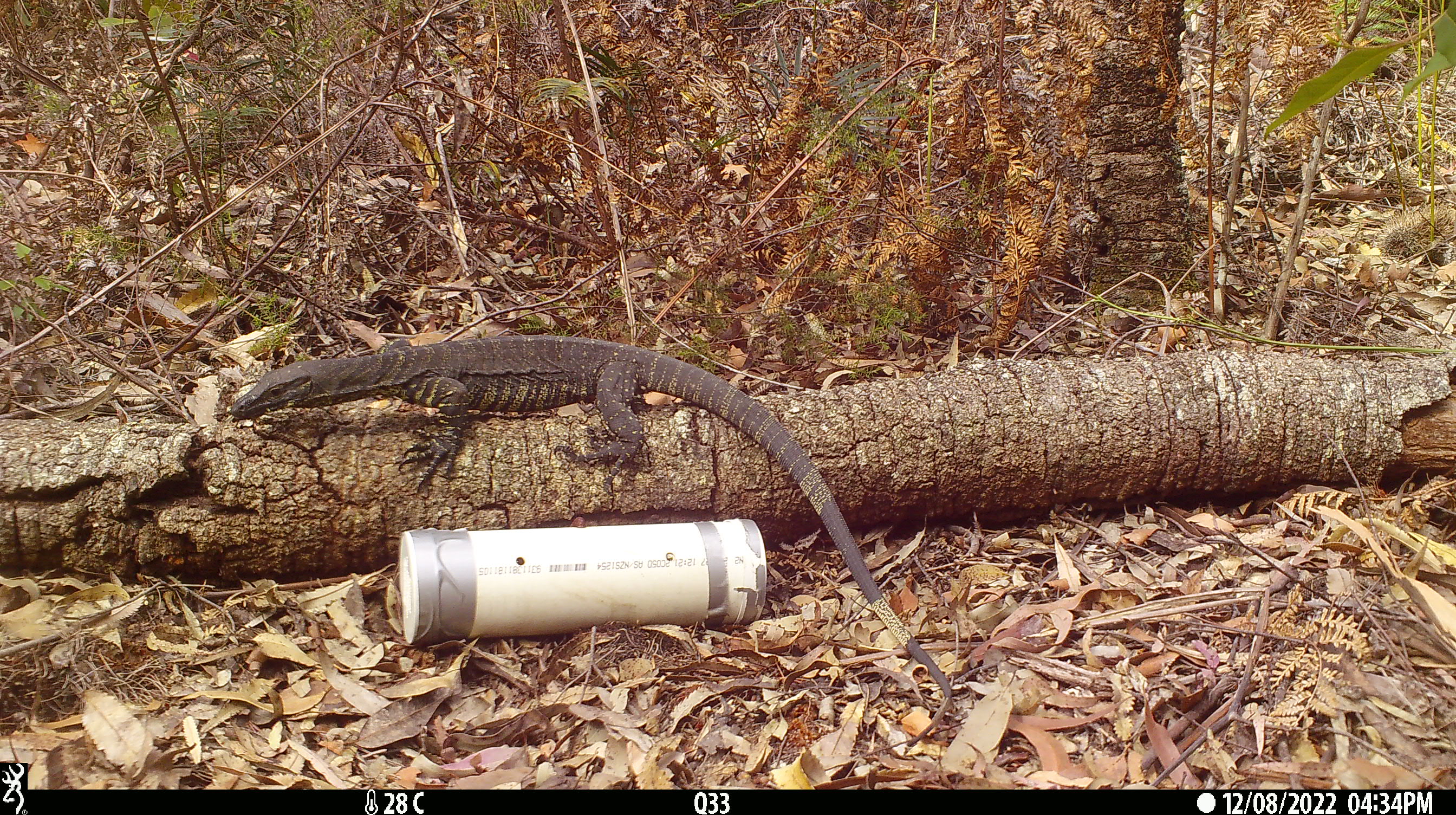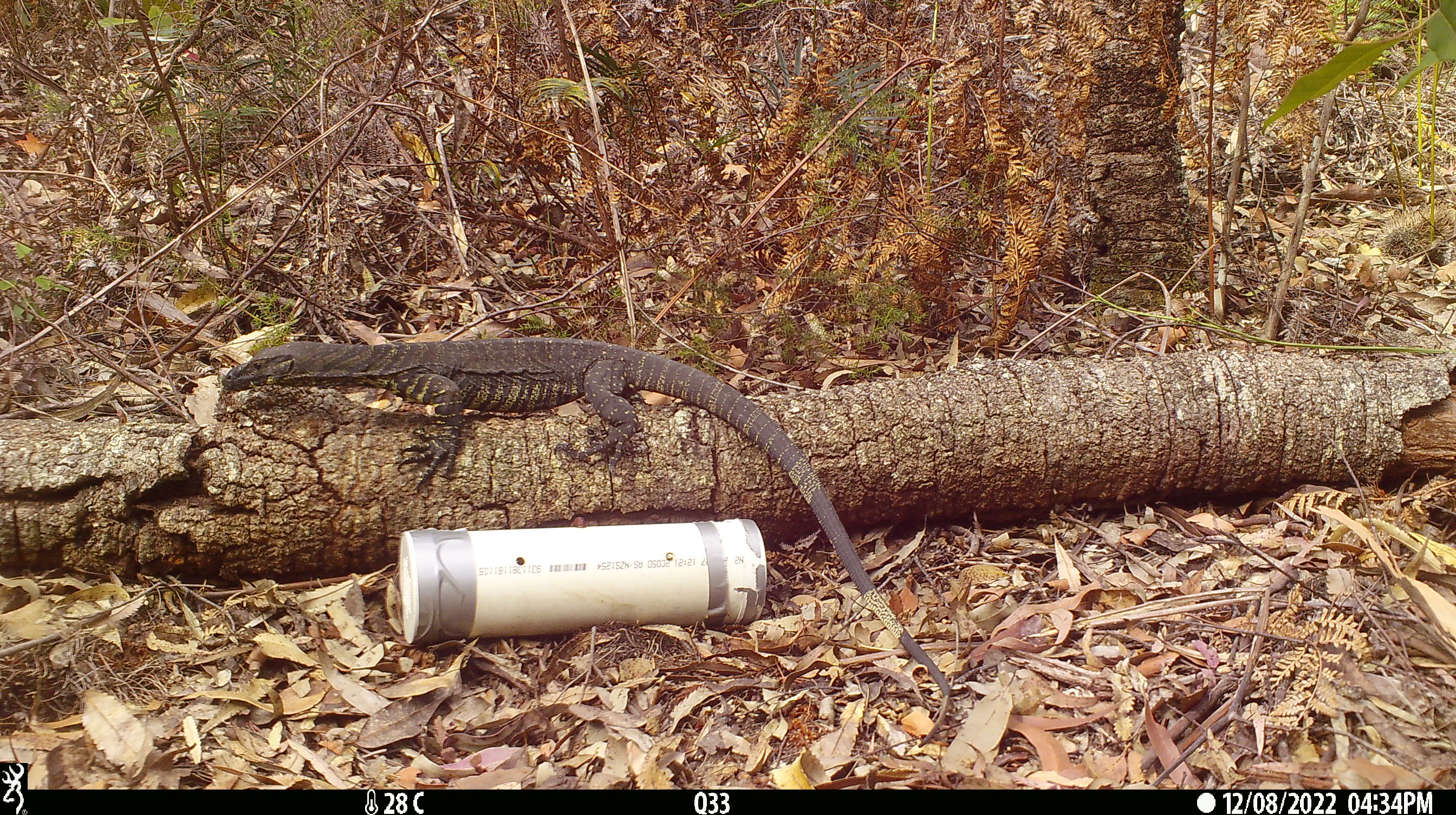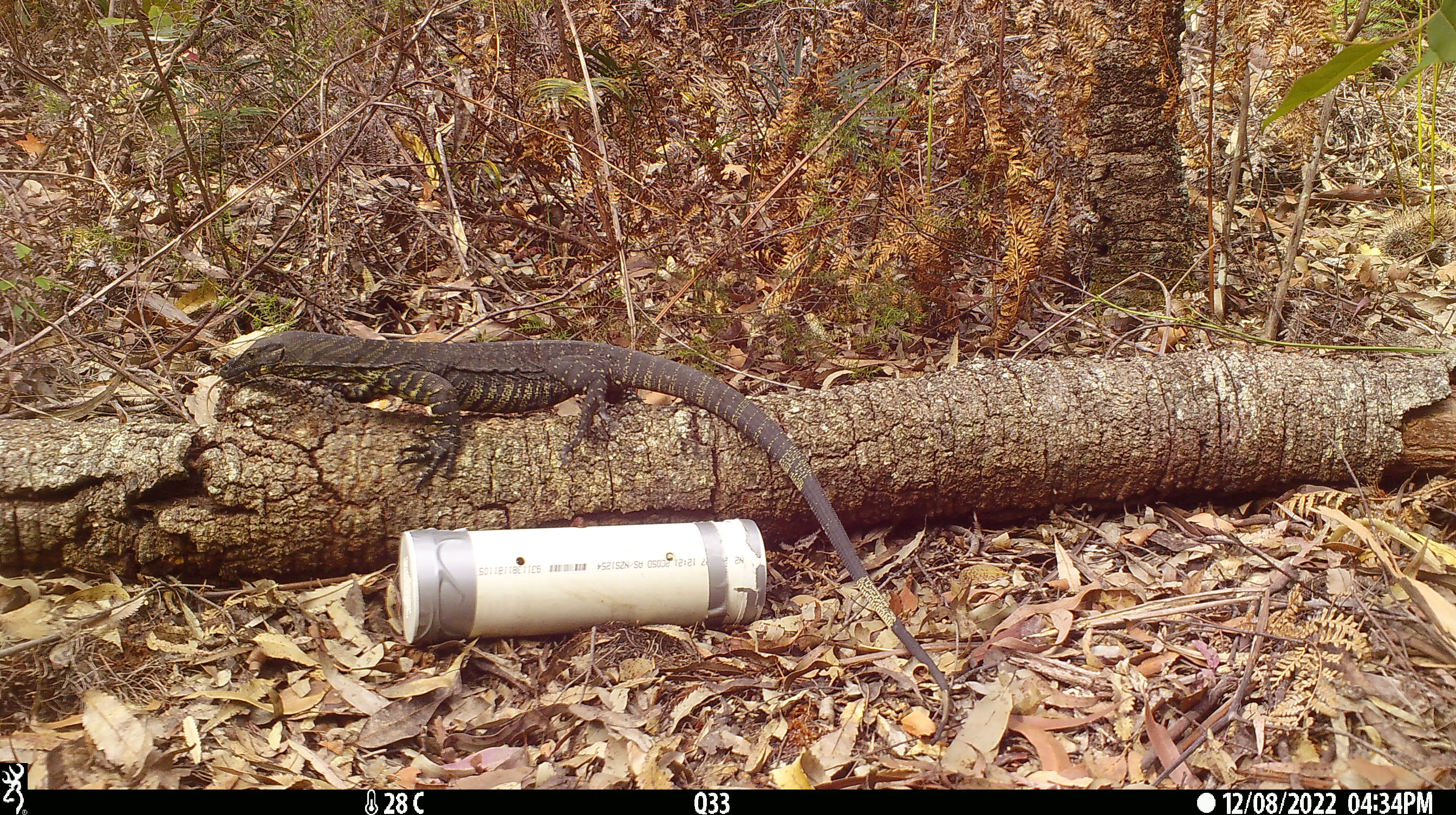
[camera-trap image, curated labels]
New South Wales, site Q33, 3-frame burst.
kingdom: Animalia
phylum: Chordata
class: Reptilia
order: Squamata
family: Varanidae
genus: Varanus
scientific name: Varanus varius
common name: lace monitor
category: goanna